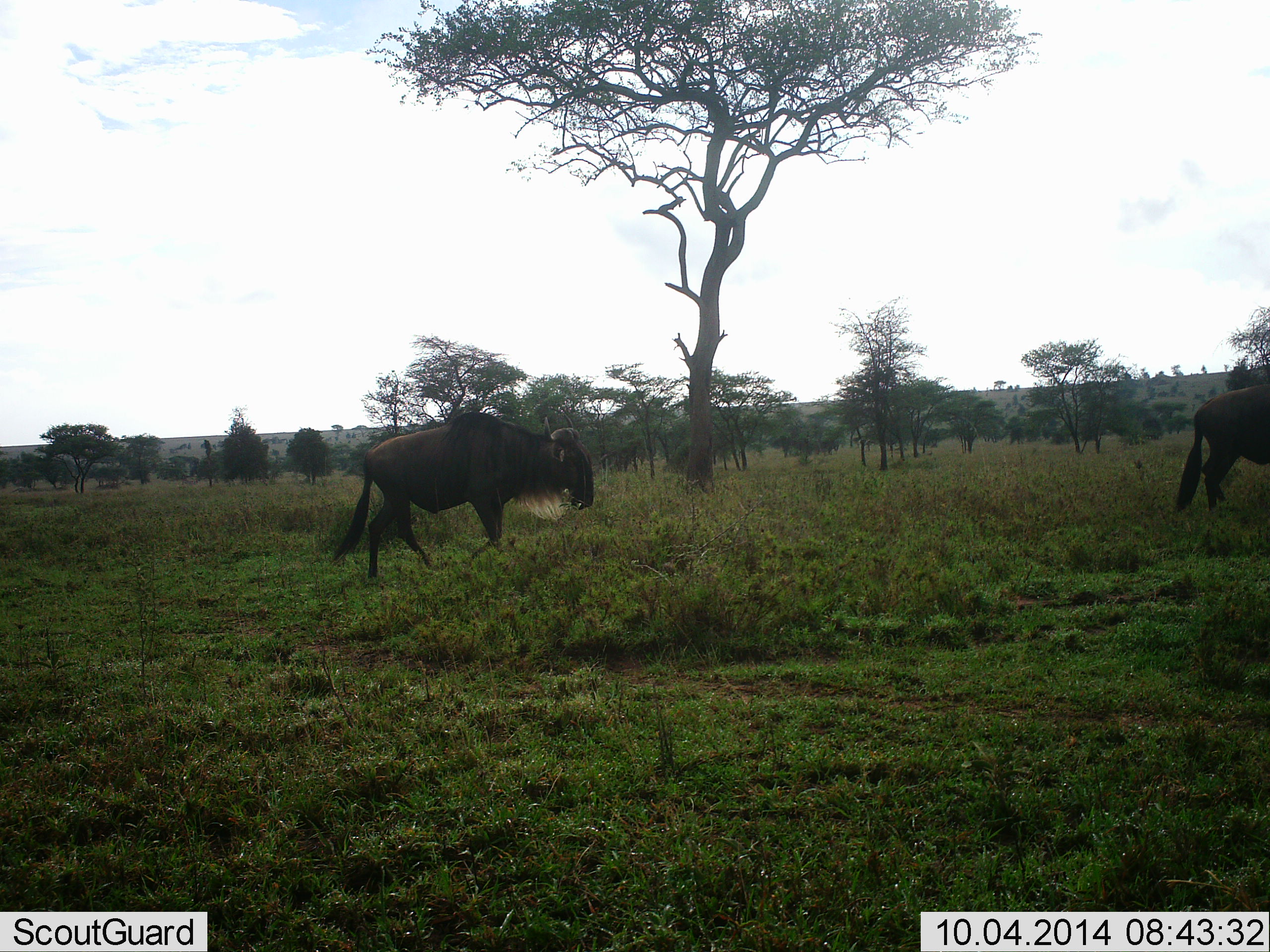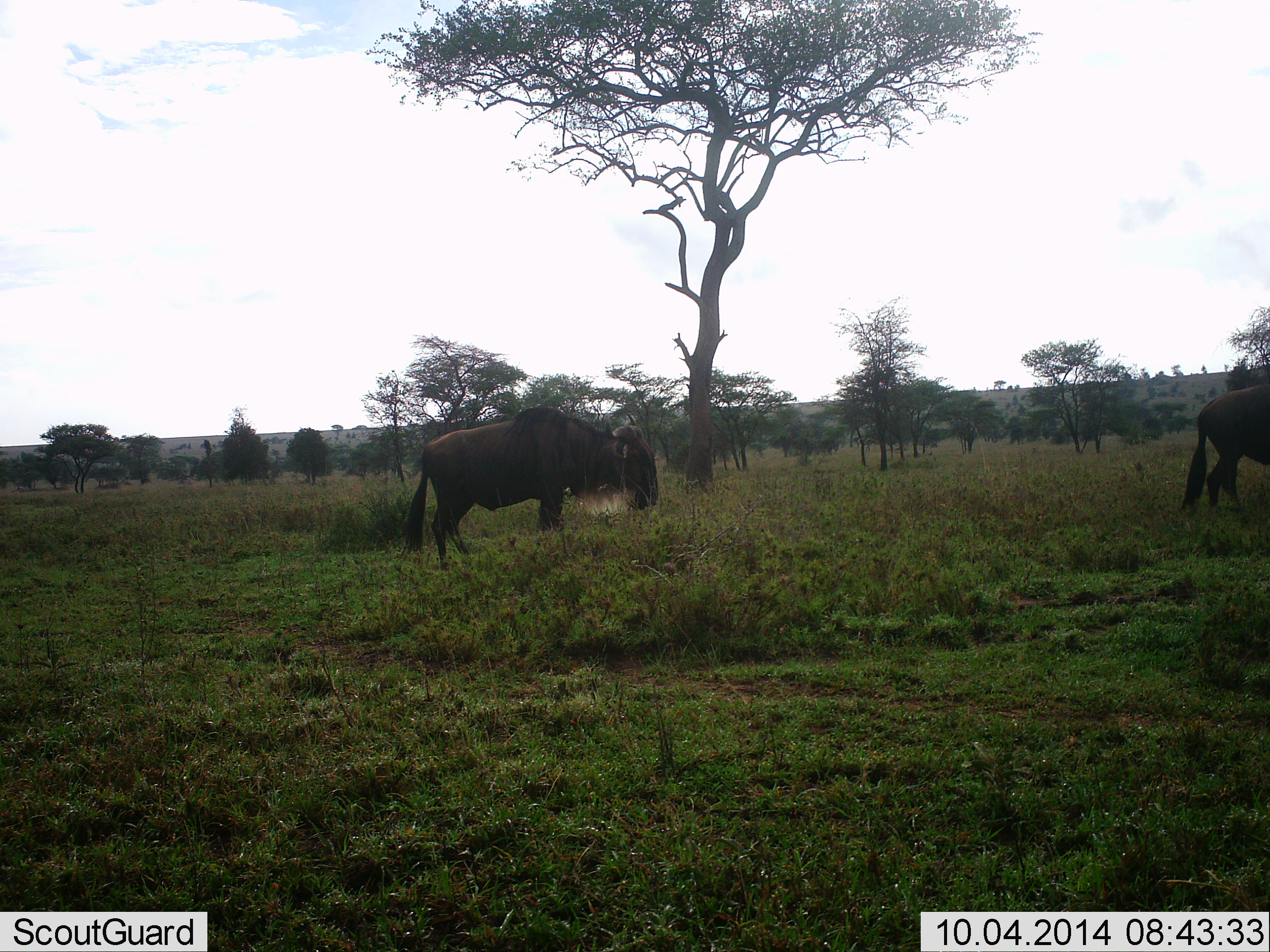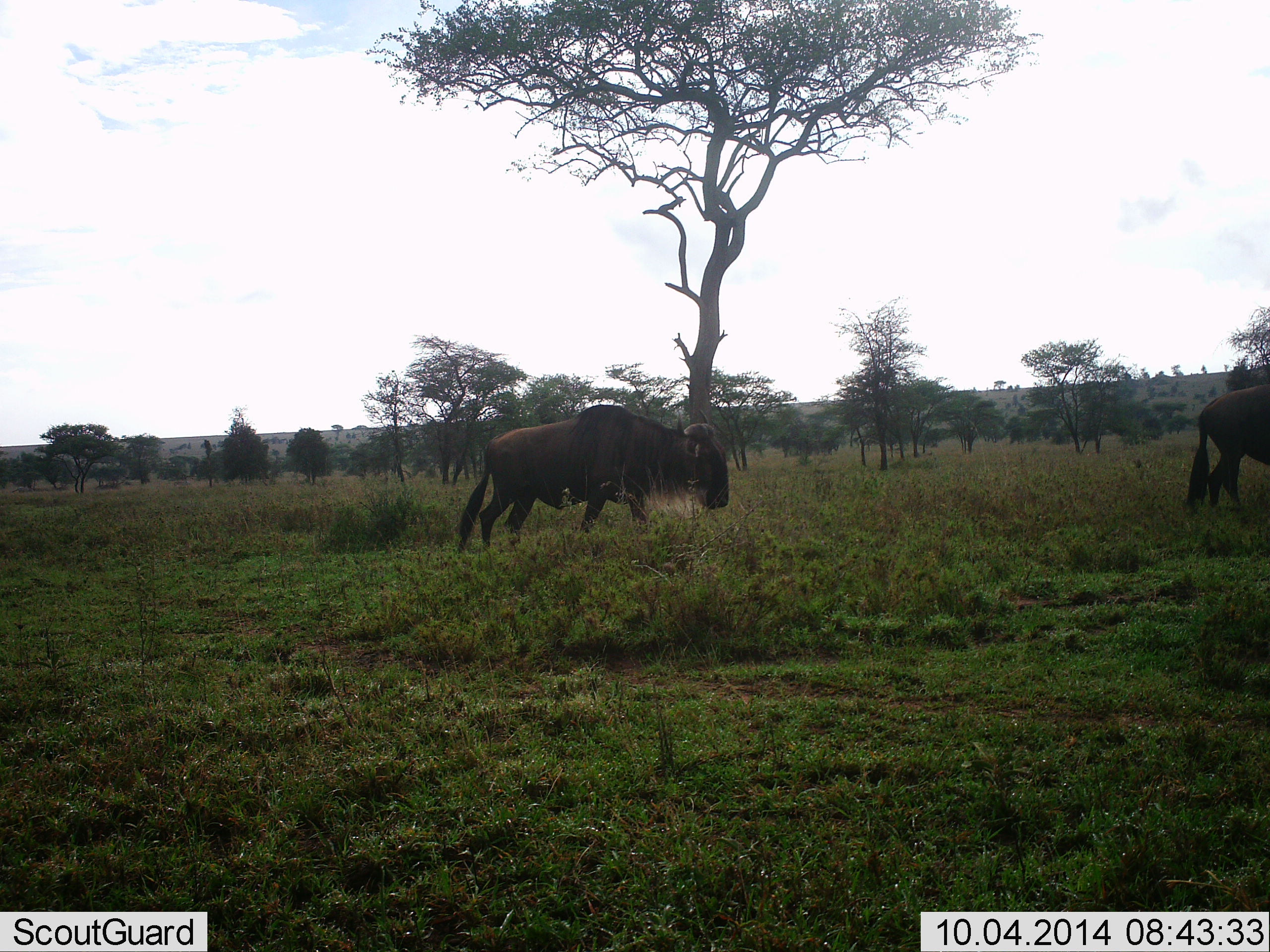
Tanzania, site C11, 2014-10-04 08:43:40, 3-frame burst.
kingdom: Animalia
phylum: Chordata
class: Mammalia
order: Artiodactyla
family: Bovidae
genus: Connochaetes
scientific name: Connochaetes taurinus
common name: blue wildebeest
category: wildebeest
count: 2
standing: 40%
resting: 0%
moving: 60%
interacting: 0%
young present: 0%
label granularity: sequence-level